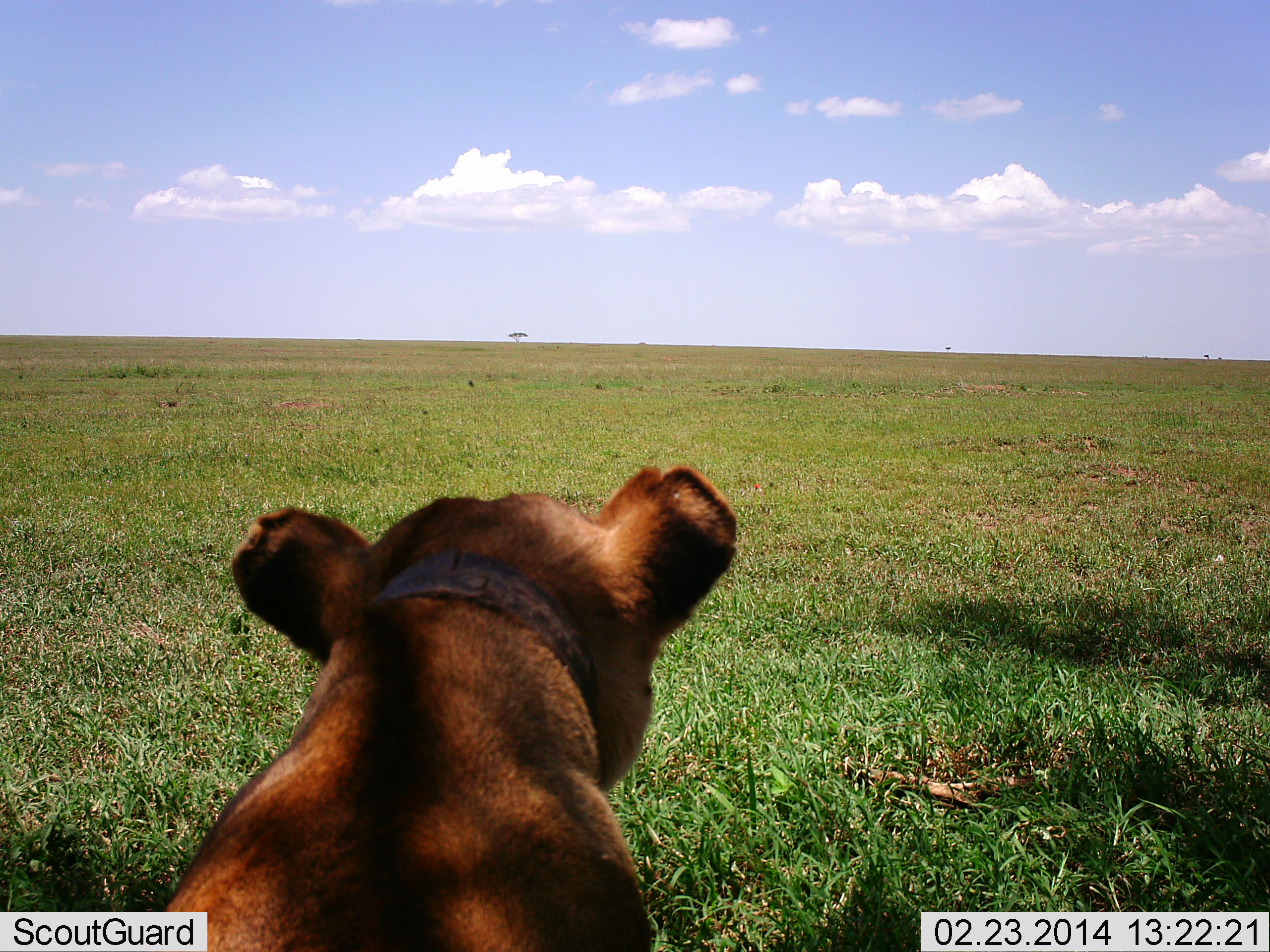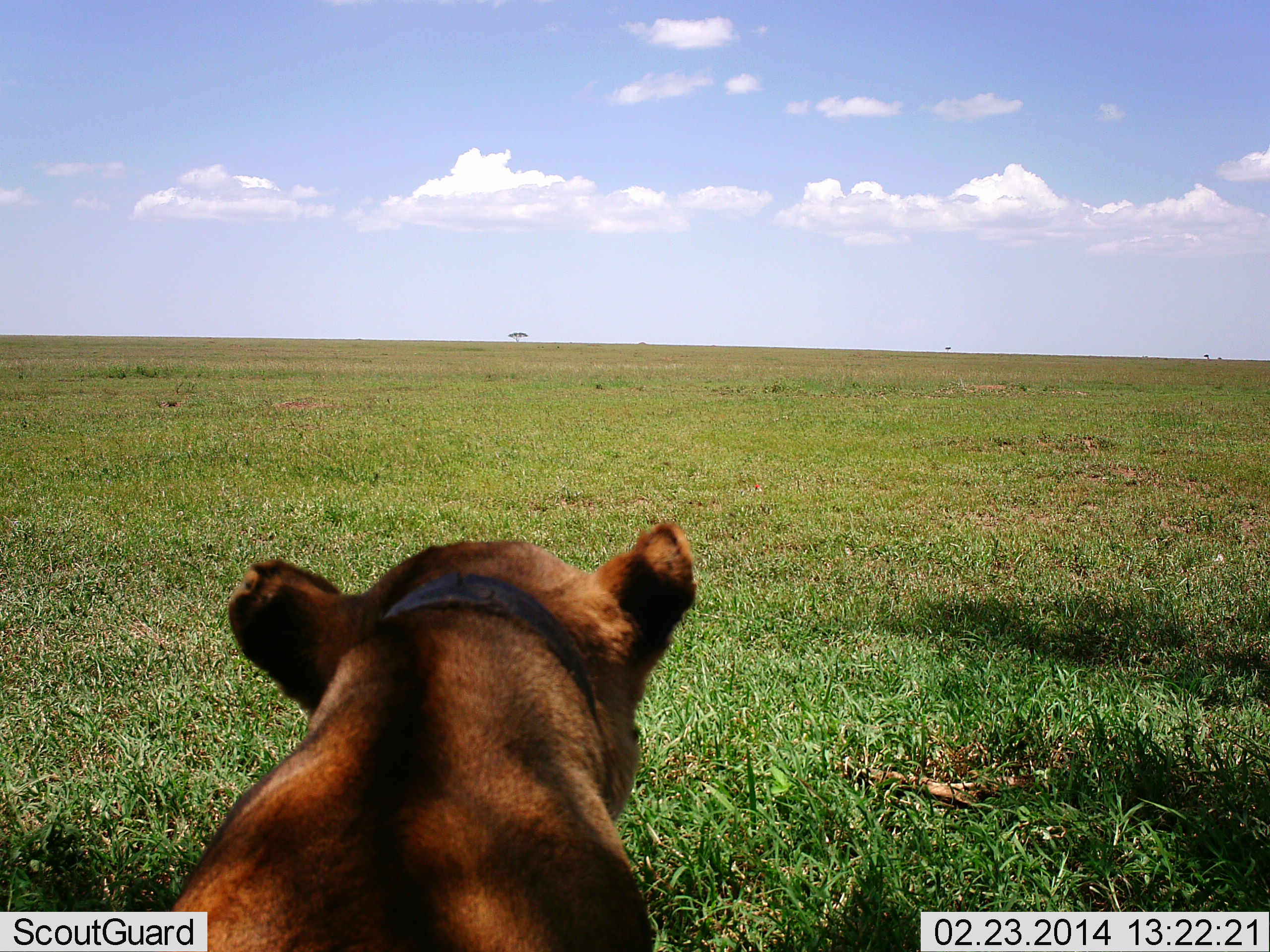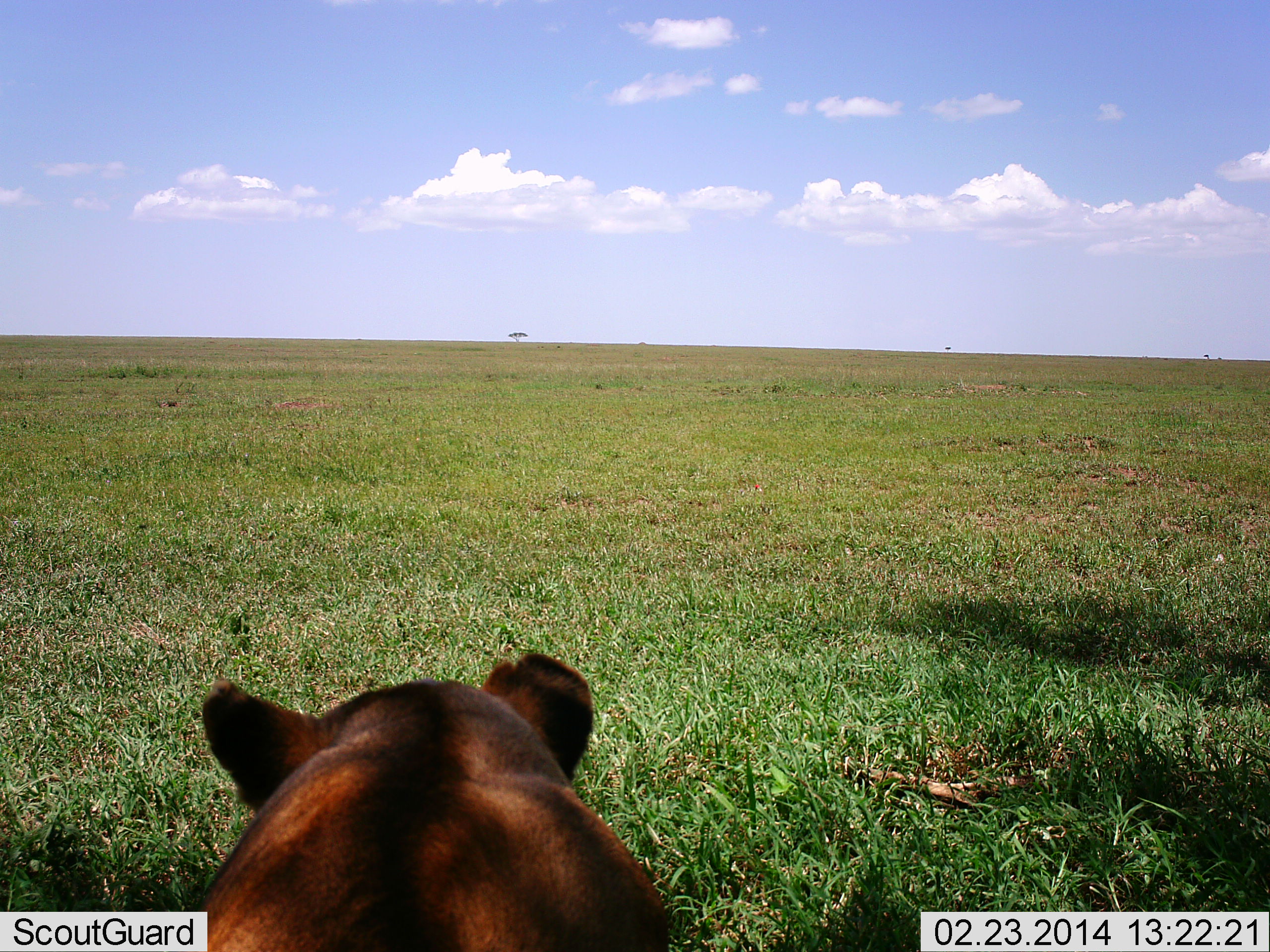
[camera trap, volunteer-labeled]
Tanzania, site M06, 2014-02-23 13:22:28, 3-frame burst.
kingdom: Animalia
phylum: Chordata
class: Mammalia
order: Carnivora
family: Felidae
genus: Panthera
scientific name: Panthera leo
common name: lion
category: lionfemale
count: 1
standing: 10%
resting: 90%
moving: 0%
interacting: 0%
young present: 10%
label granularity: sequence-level